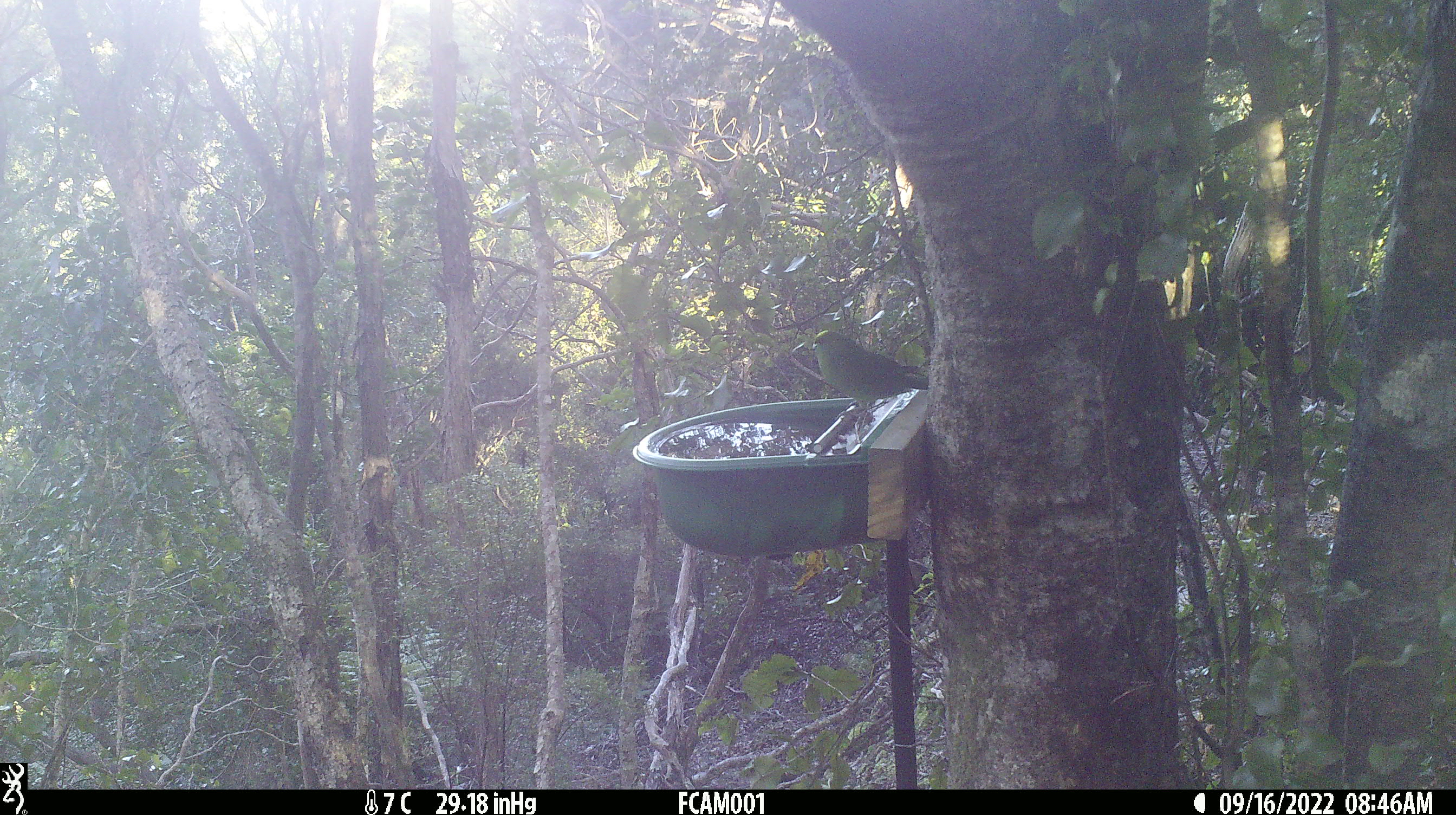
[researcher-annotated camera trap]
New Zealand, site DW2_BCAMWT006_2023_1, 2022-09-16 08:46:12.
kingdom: Animalia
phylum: Chordata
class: Aves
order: Psittaciformes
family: Psittaculidae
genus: Cyanoramphus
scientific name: Cyanoramphus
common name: parakeet